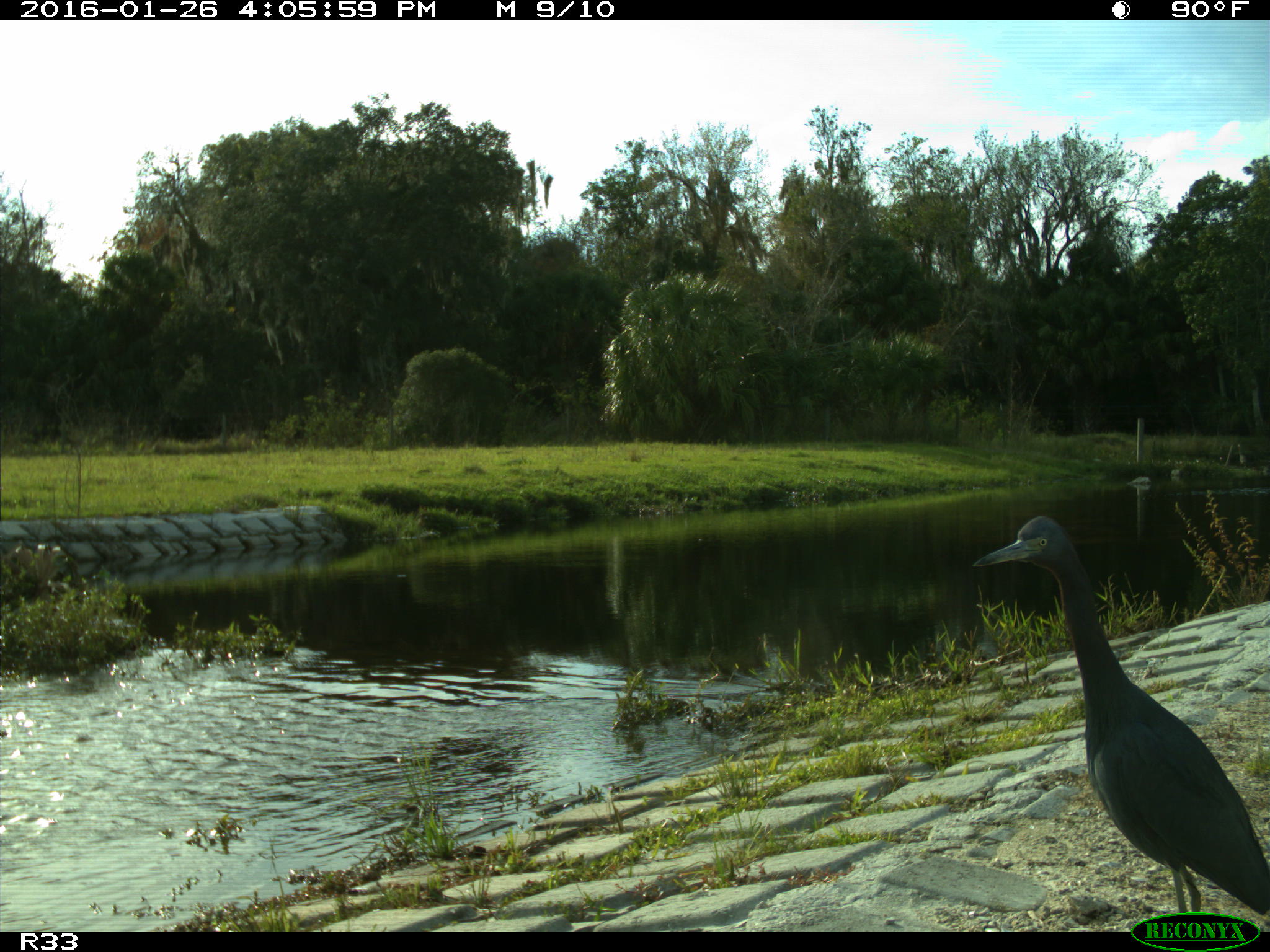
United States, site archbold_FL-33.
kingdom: Animalia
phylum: Chordata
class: Aves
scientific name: Aves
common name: birds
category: unidentified bird